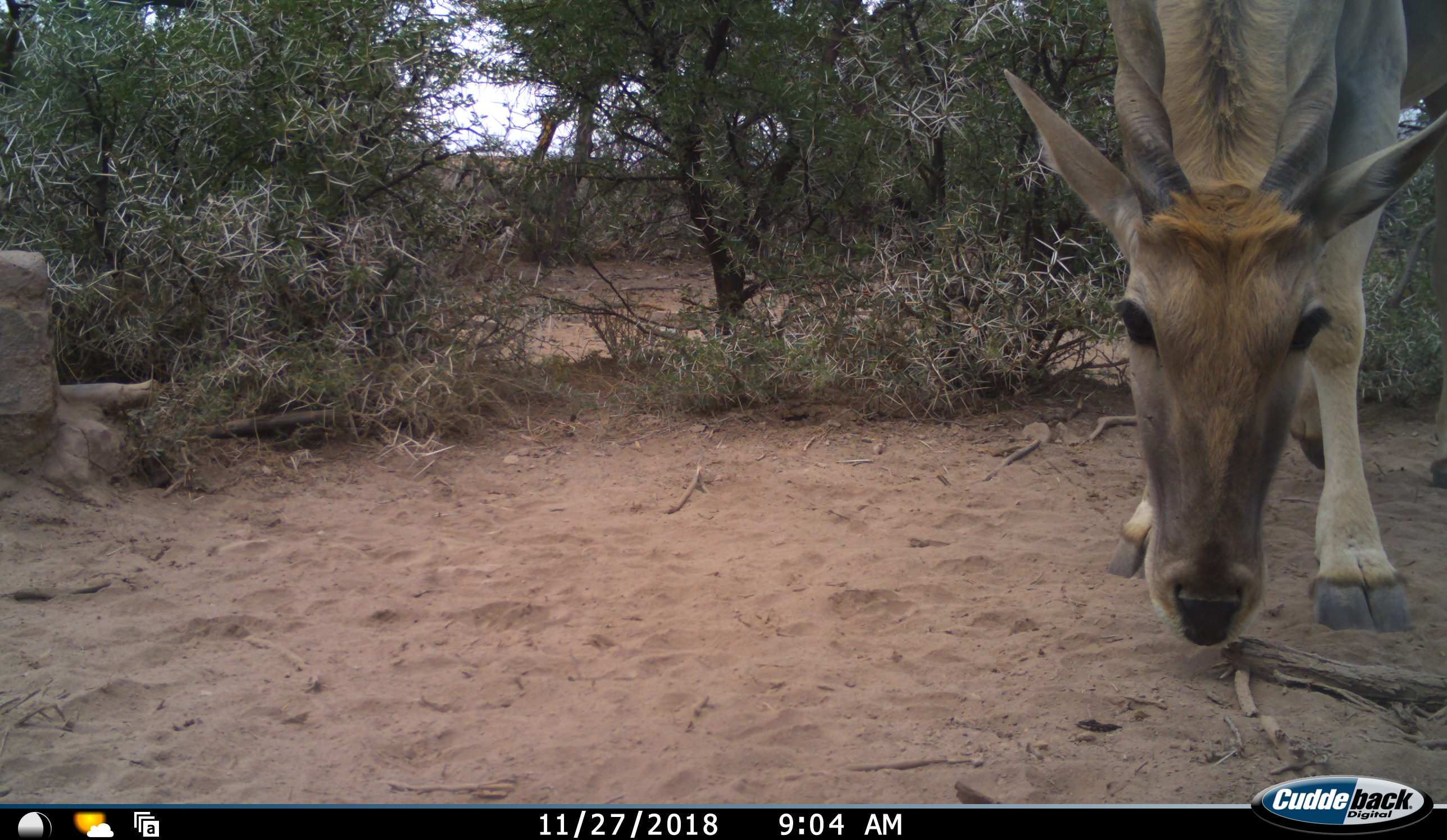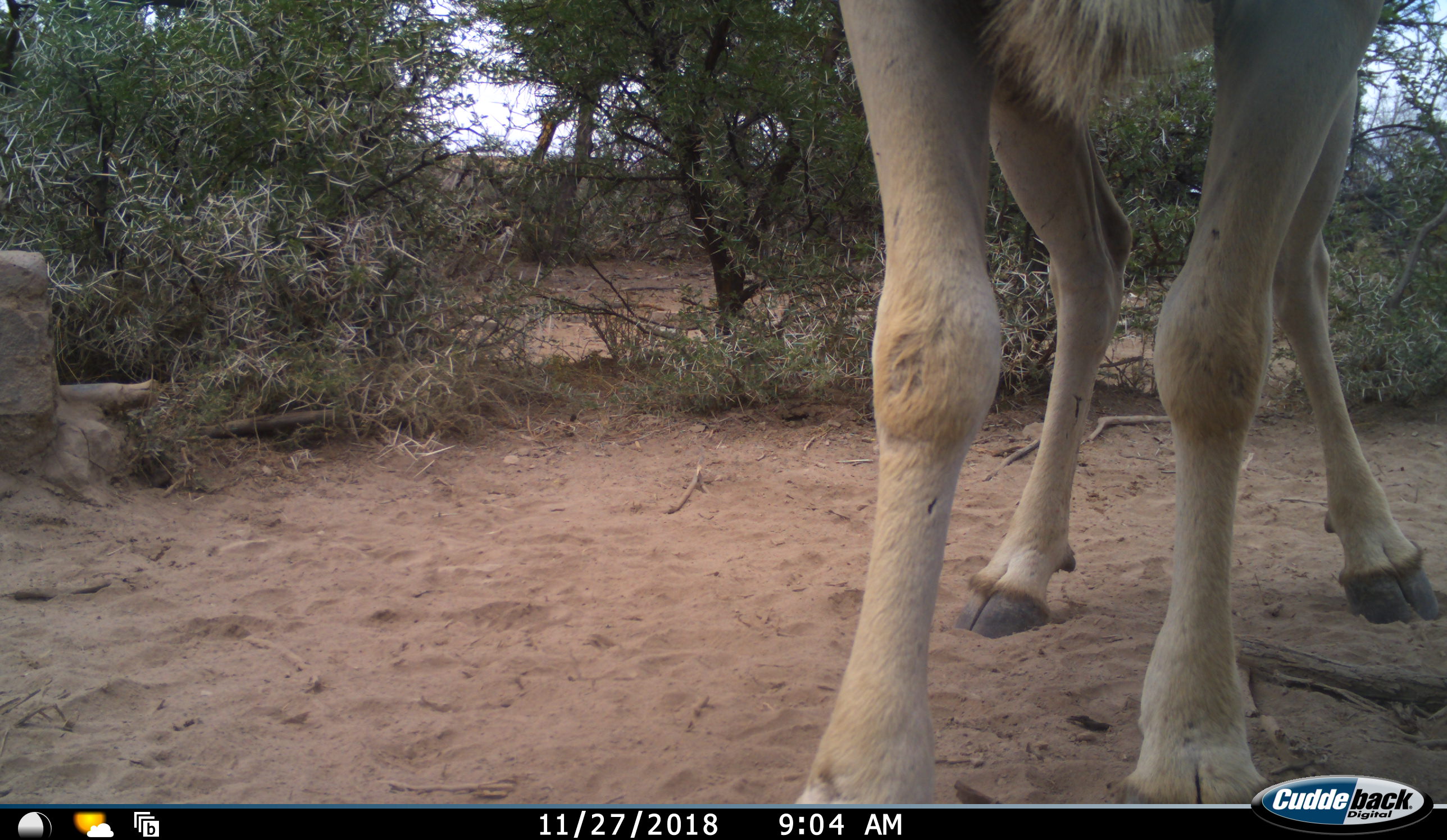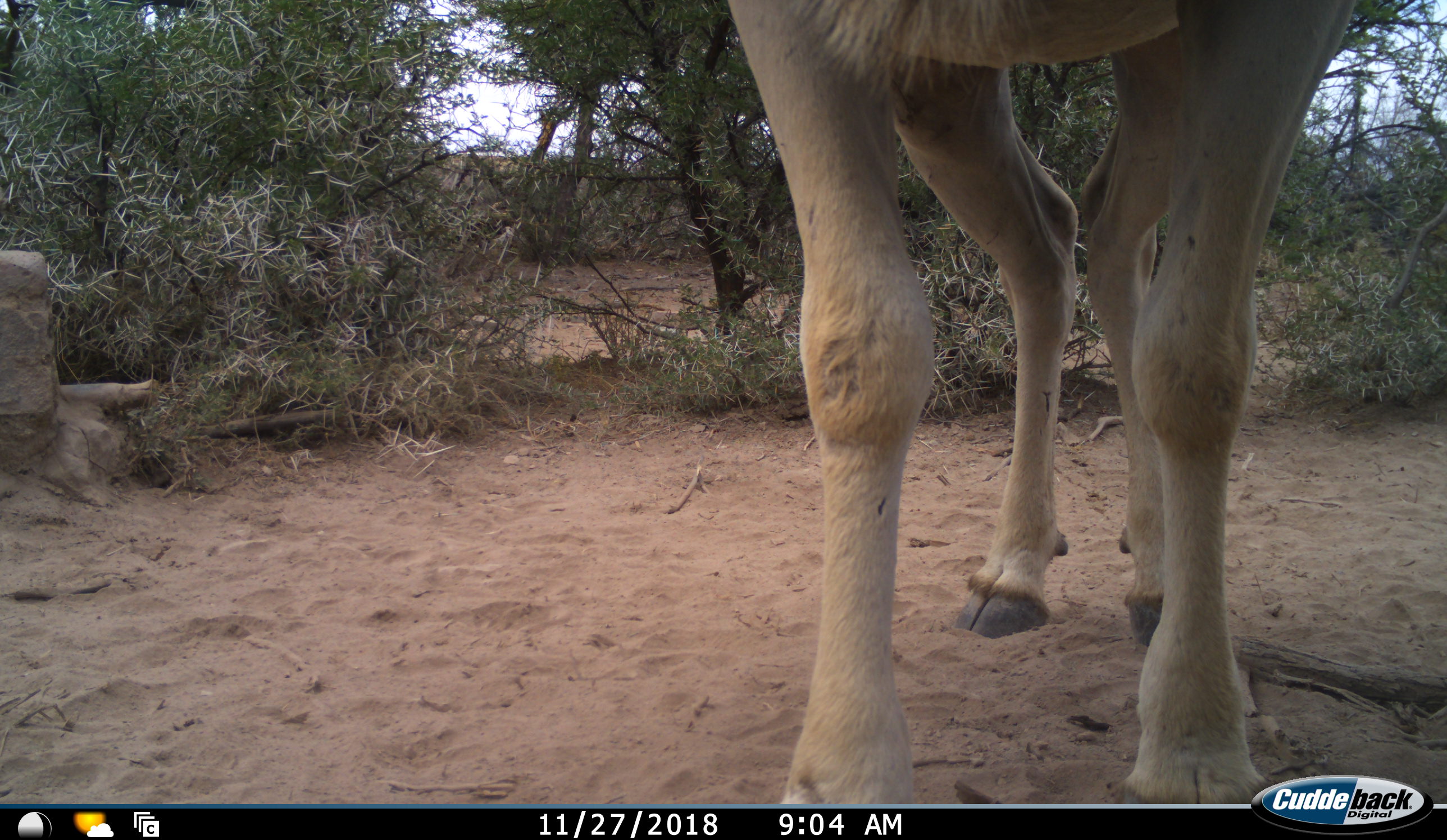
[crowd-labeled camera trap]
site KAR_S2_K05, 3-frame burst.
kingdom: Animalia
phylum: Chordata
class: Mammalia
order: Artiodactyla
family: Bovidae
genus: Tragelaphus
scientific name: Tragelaphus oryx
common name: eland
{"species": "eland (Tragelaphus oryx)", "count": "1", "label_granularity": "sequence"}